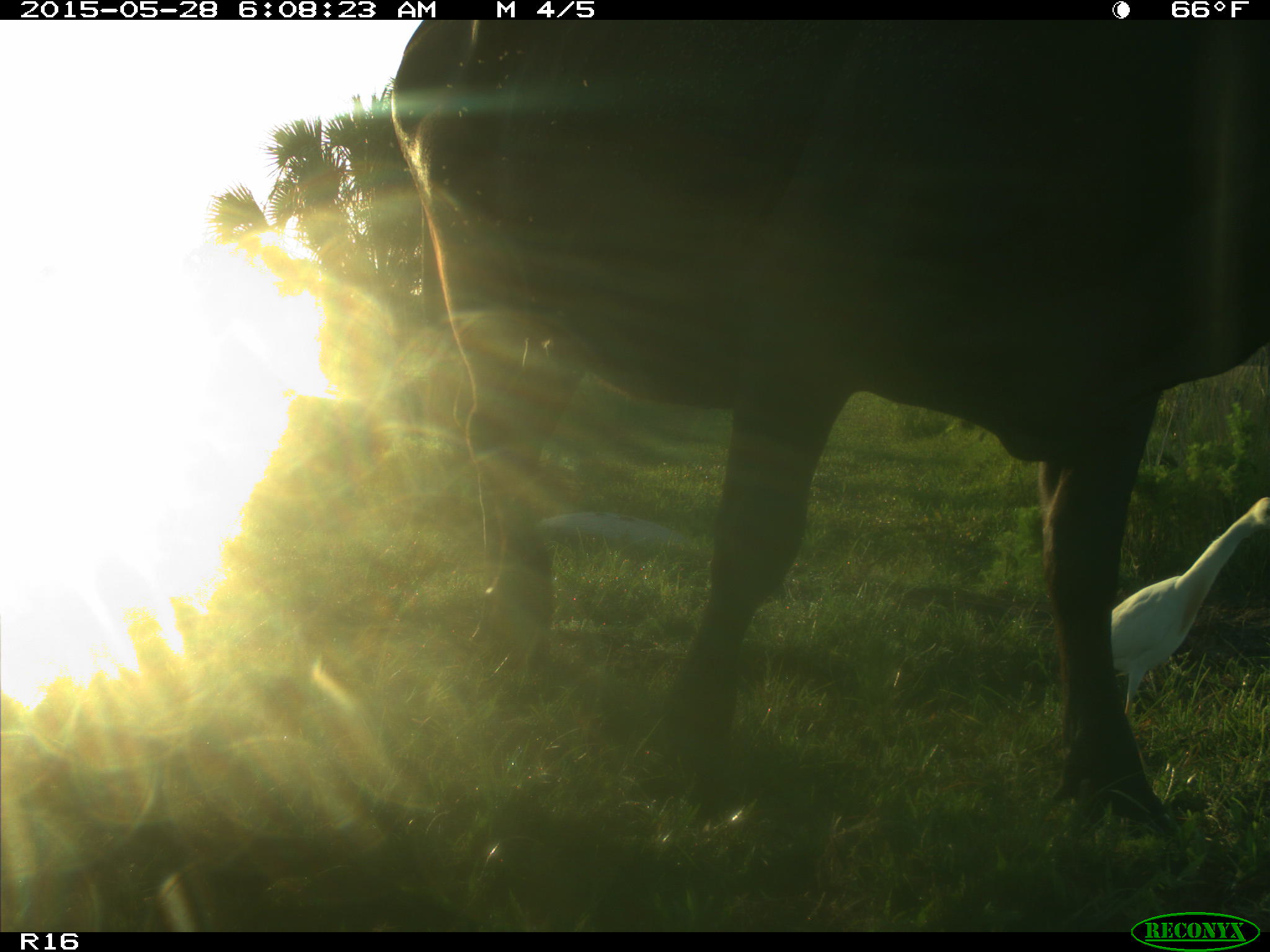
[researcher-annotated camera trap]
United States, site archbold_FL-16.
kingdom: Animalia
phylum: Chordata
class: Mammalia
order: Artiodactyla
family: Bovidae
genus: Bos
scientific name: Bos taurus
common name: domestic cow